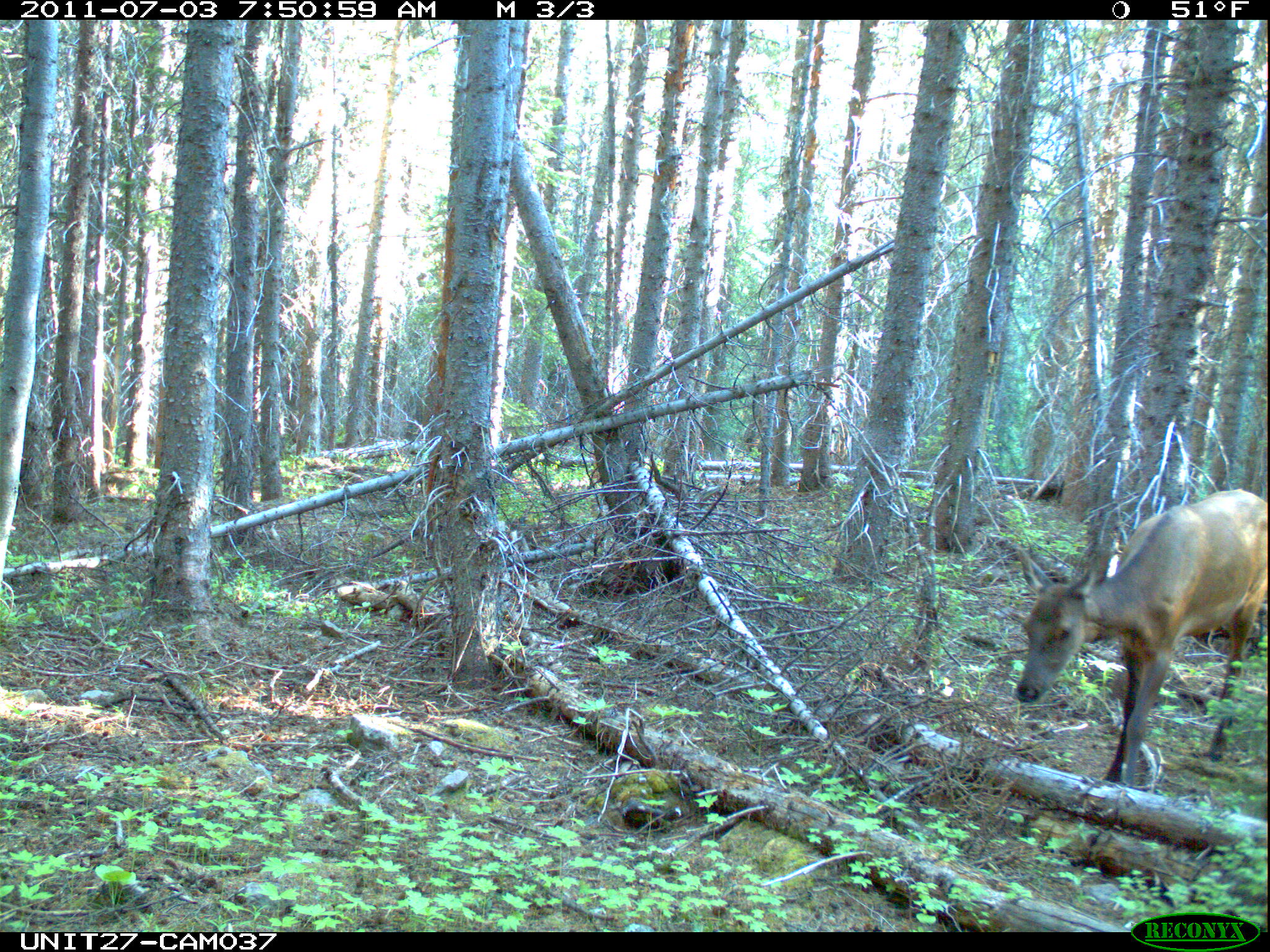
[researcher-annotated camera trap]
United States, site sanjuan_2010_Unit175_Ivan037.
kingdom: Animalia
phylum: Chordata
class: Mammalia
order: Artiodactyla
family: Cervidae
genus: Cervus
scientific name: Cervus elaphus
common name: red deer